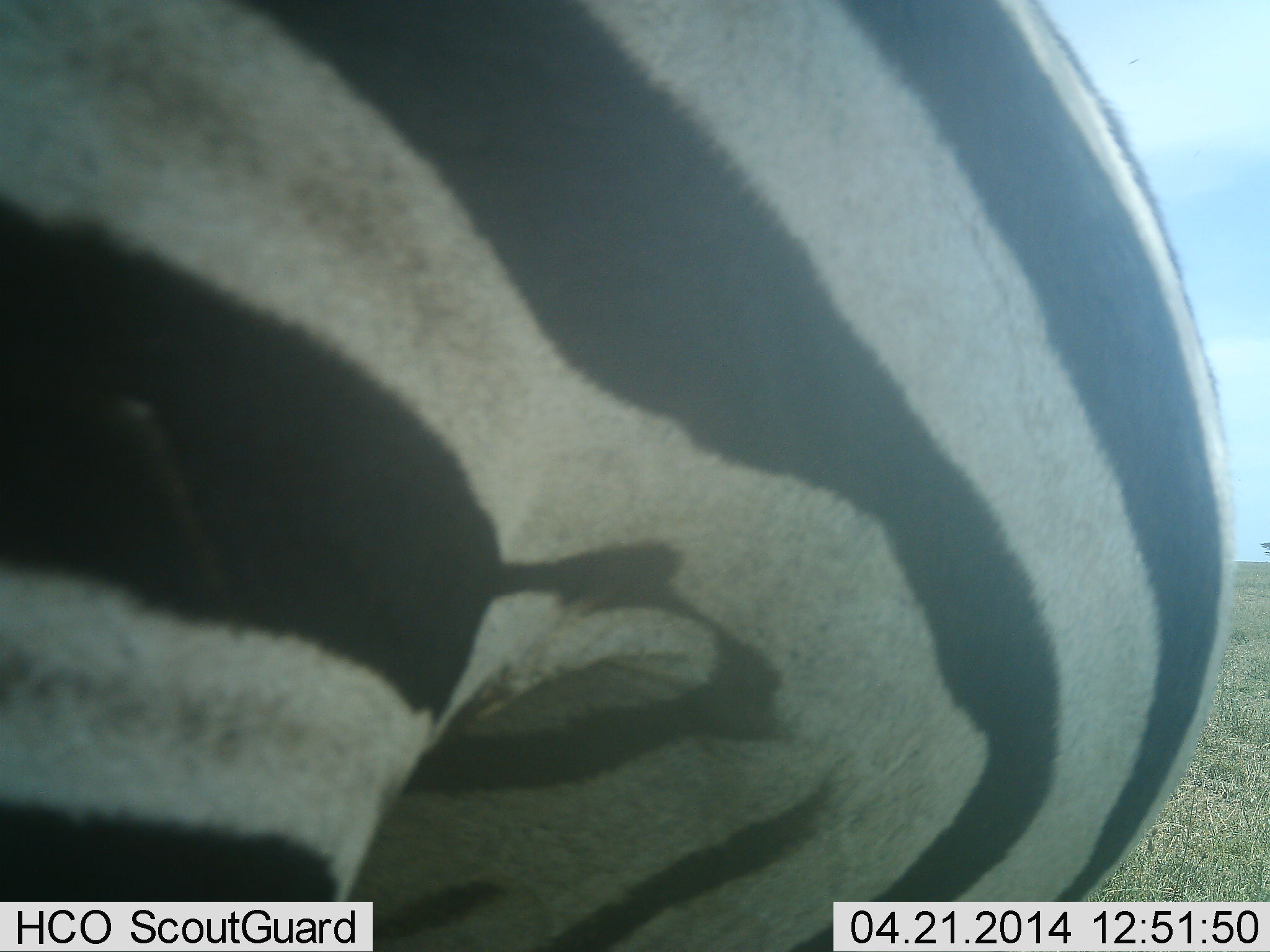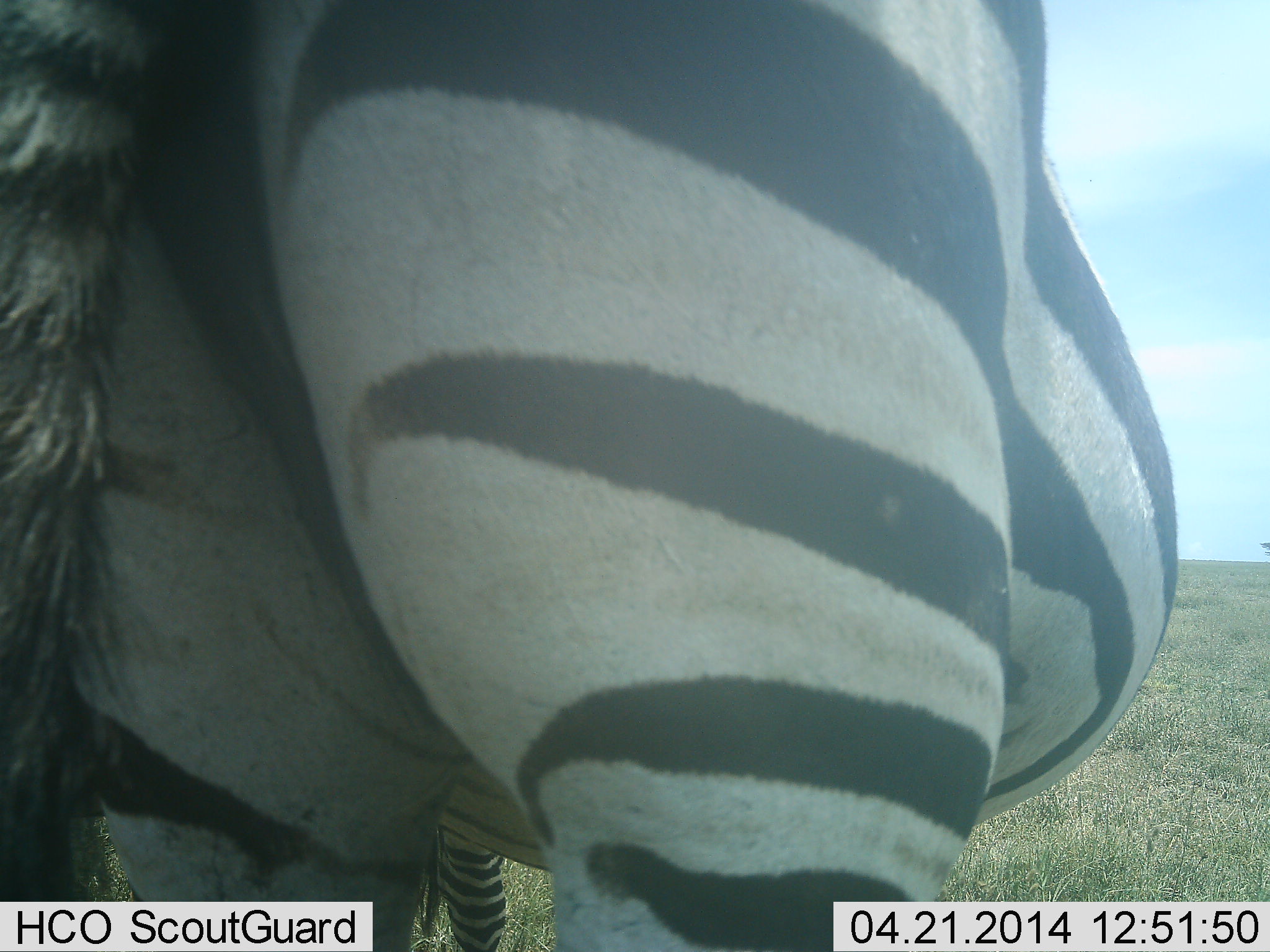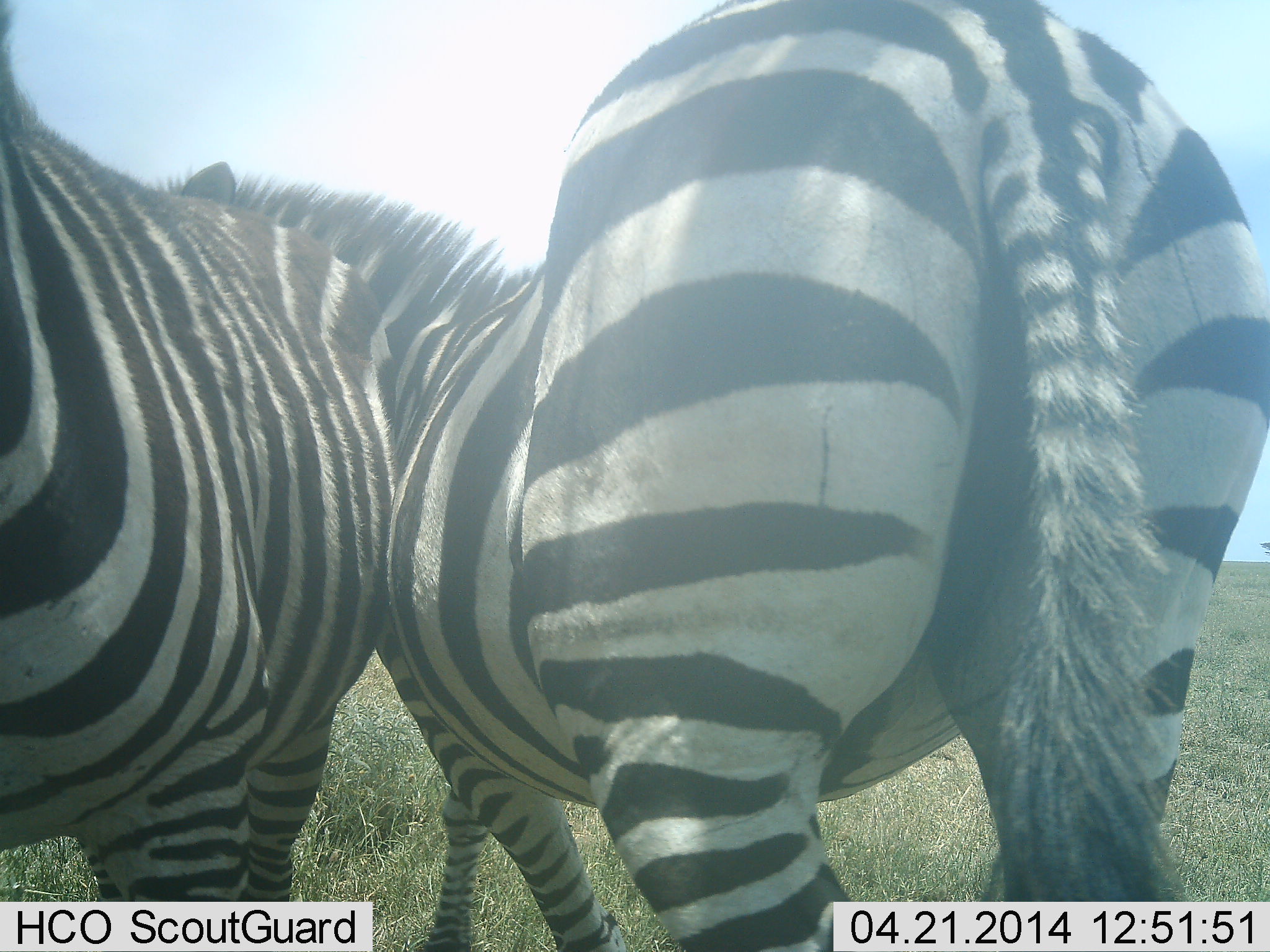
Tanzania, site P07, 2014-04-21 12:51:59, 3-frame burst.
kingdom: Animalia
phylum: Chordata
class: Mammalia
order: Perissodactyla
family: Equidae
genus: Equus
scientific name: Equus quagga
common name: plains zebra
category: zebra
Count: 2.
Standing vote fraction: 70%.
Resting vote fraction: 0%.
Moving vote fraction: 40%.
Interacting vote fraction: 40%.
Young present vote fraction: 0%.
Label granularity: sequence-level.